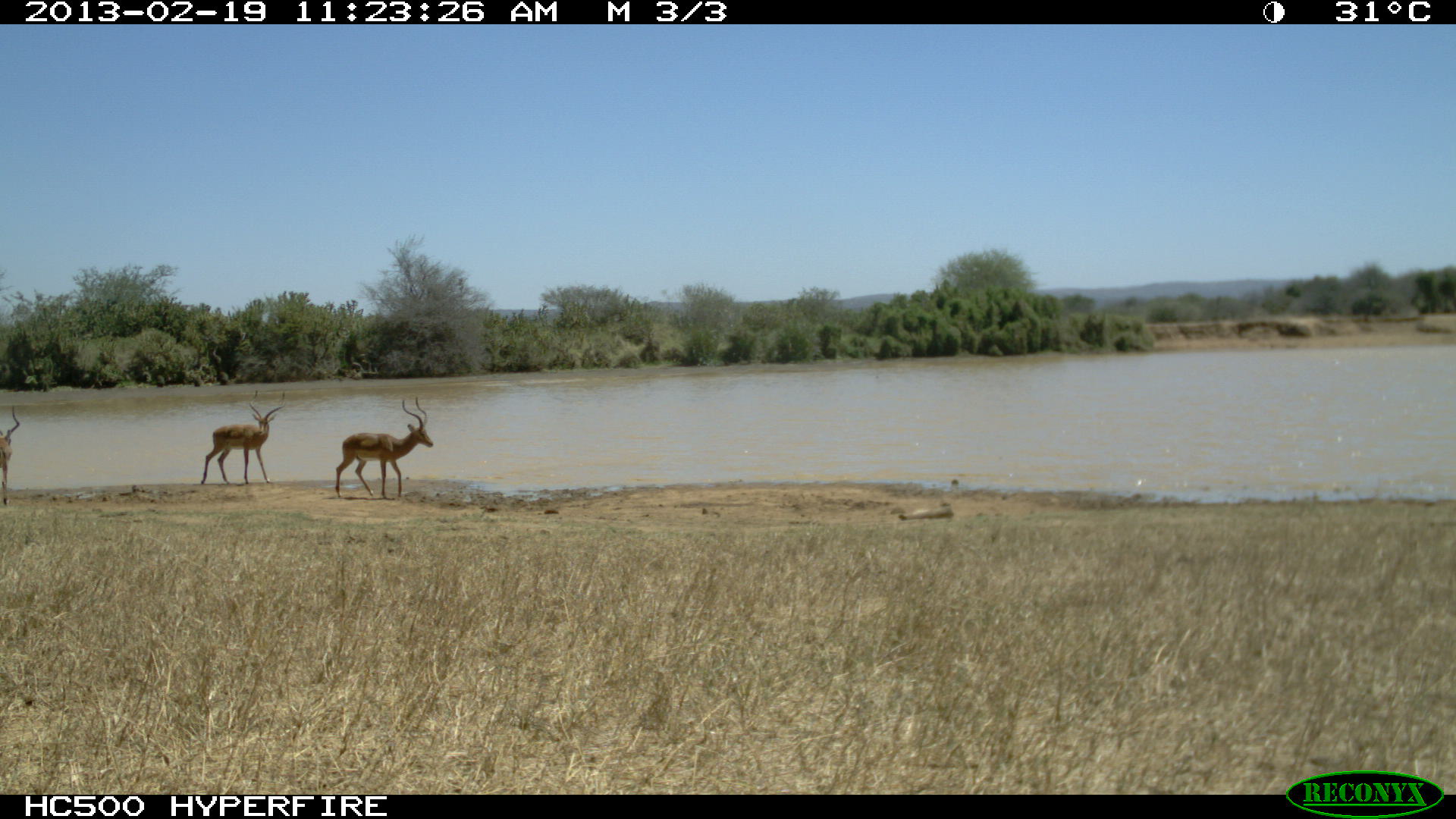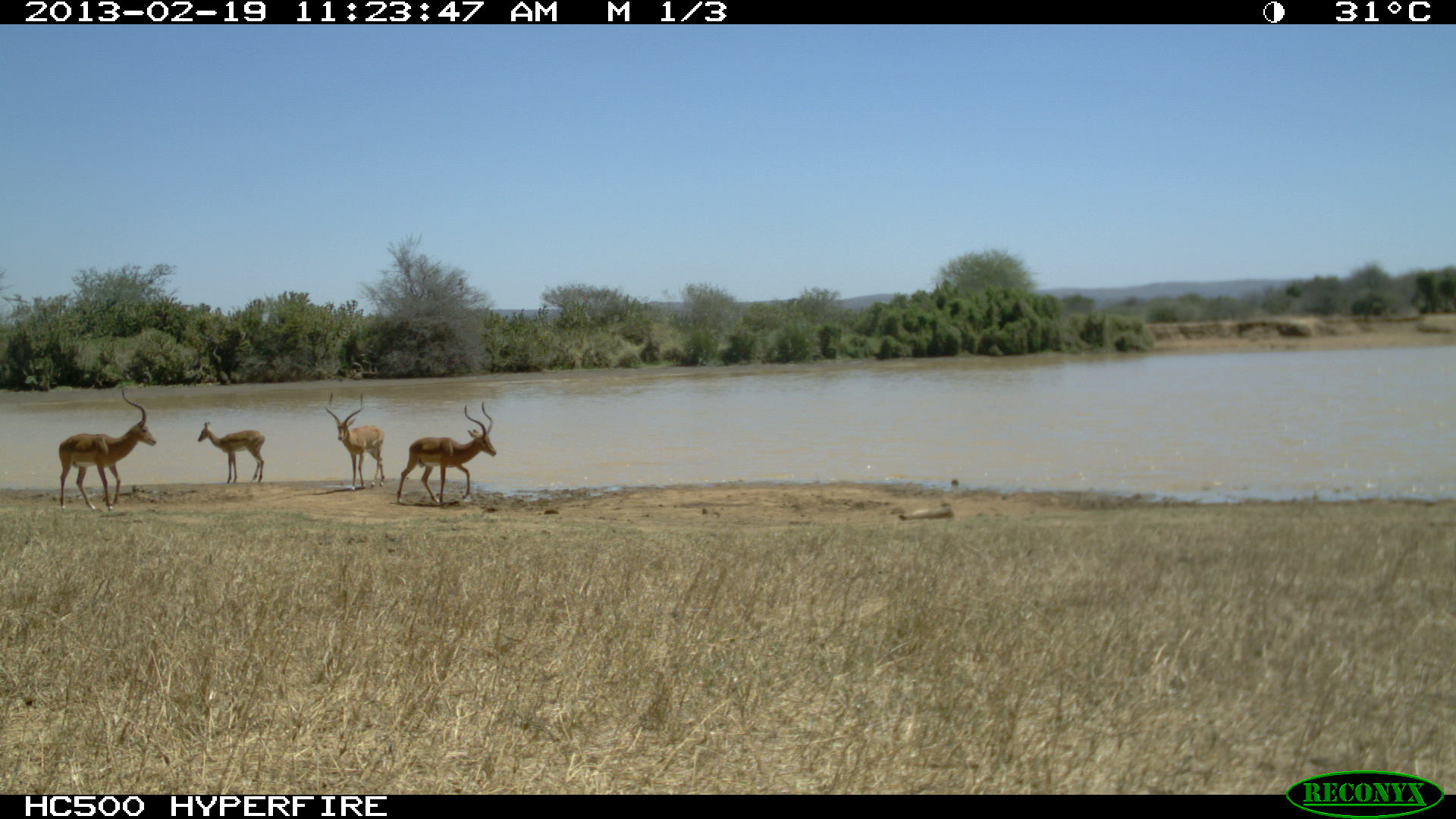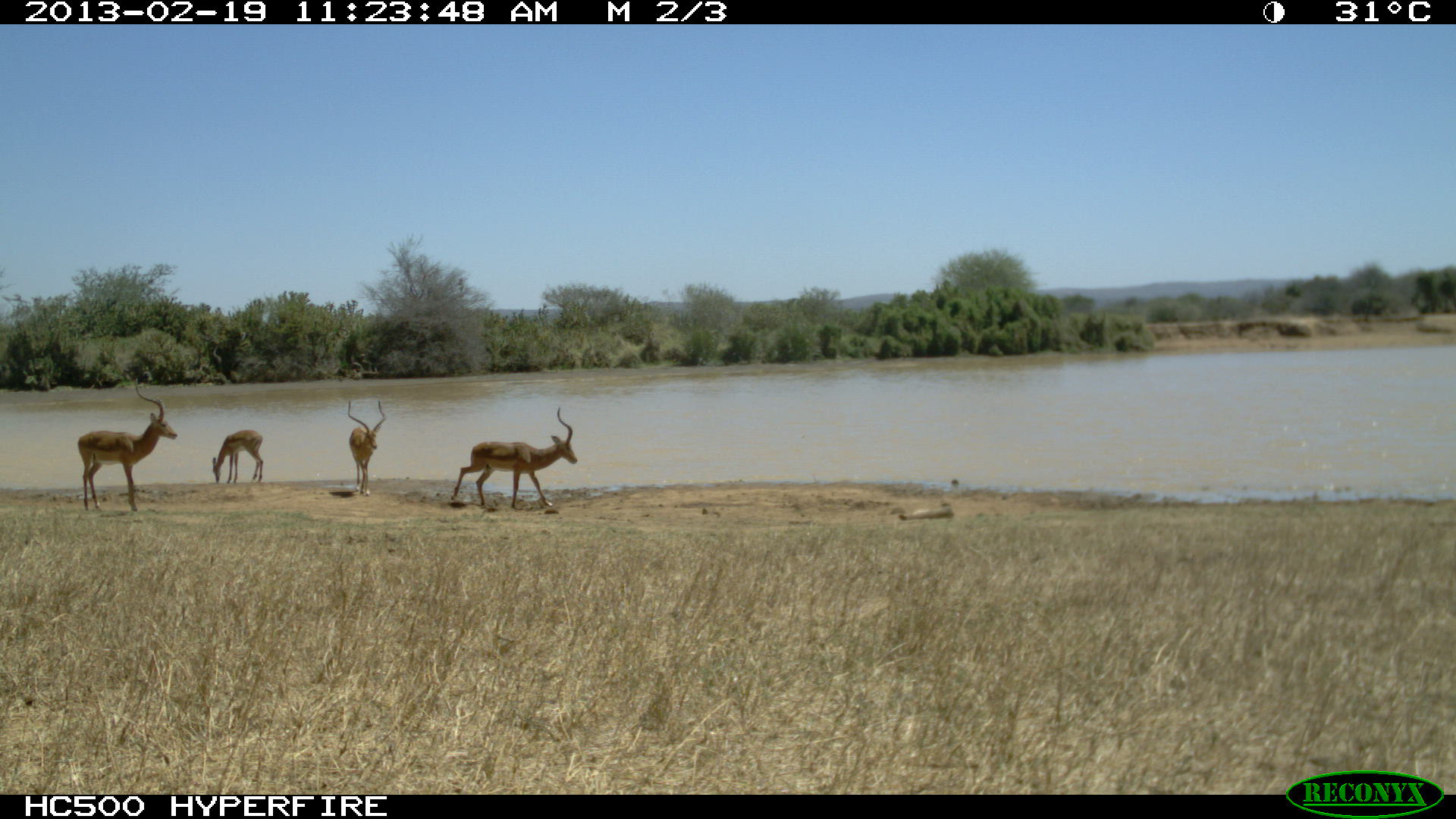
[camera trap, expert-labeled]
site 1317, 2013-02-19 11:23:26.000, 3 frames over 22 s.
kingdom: Animalia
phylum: Chordata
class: Mammalia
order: Artiodactyla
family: Bovidae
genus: Aepyceros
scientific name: Aepyceros melampus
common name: impala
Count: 3.